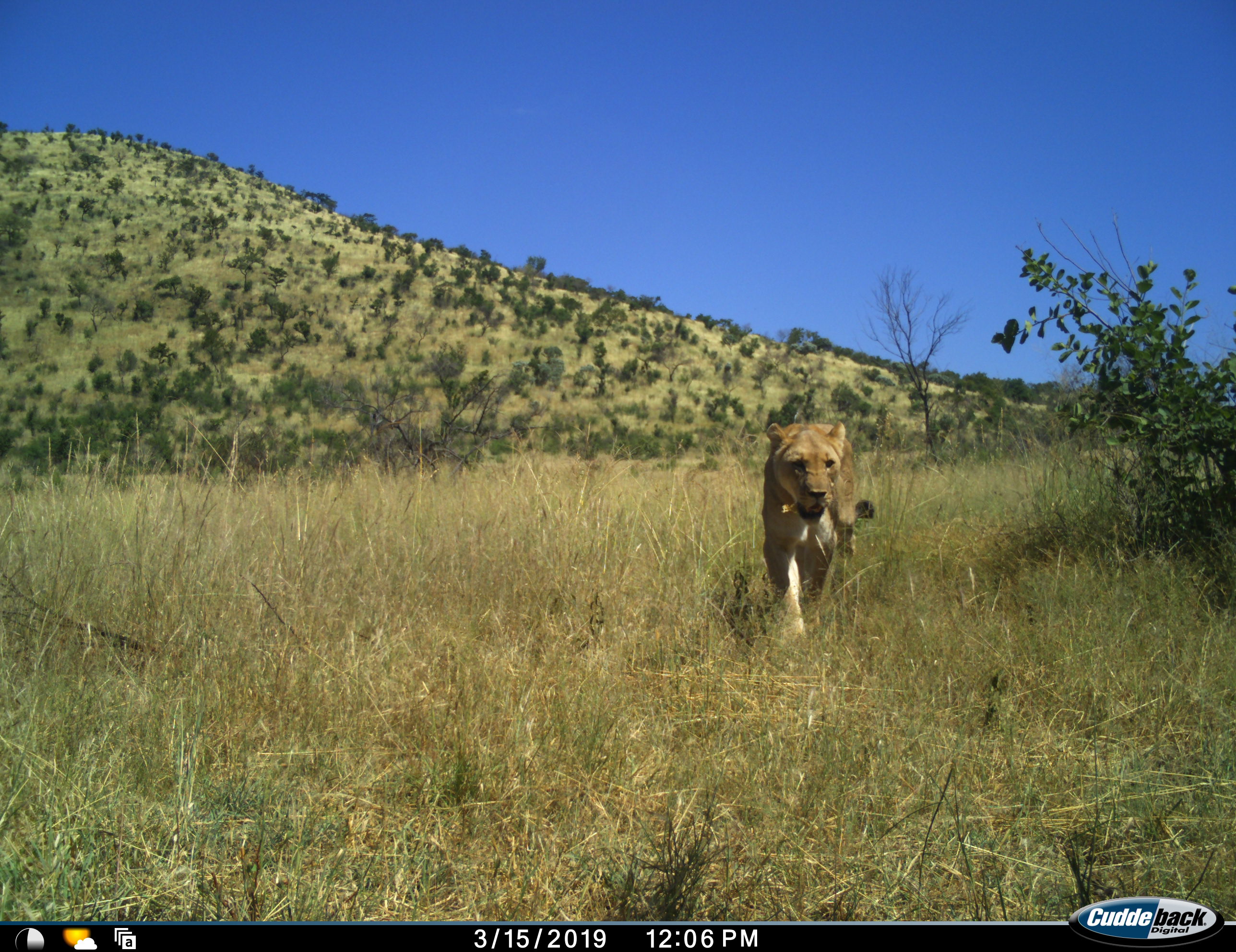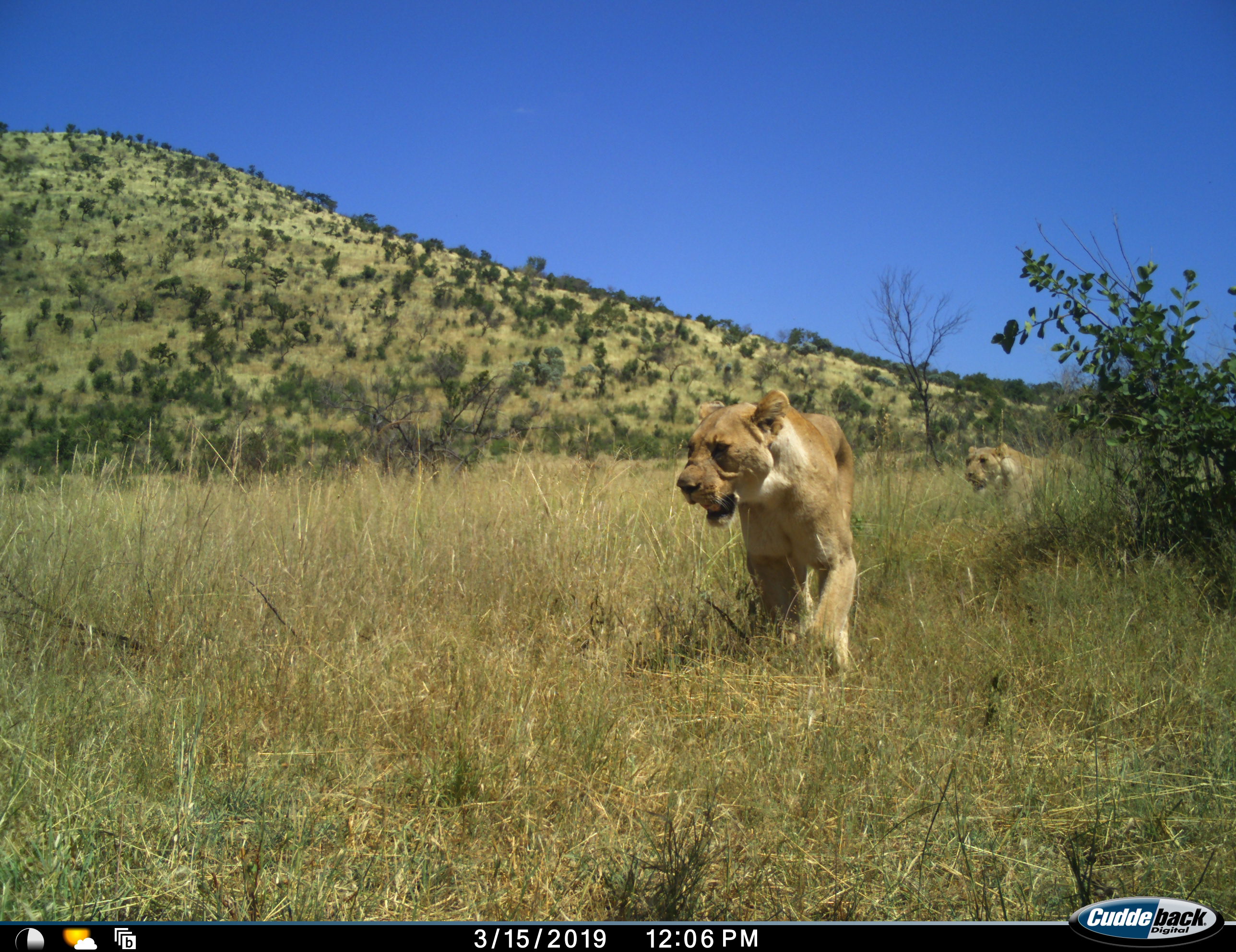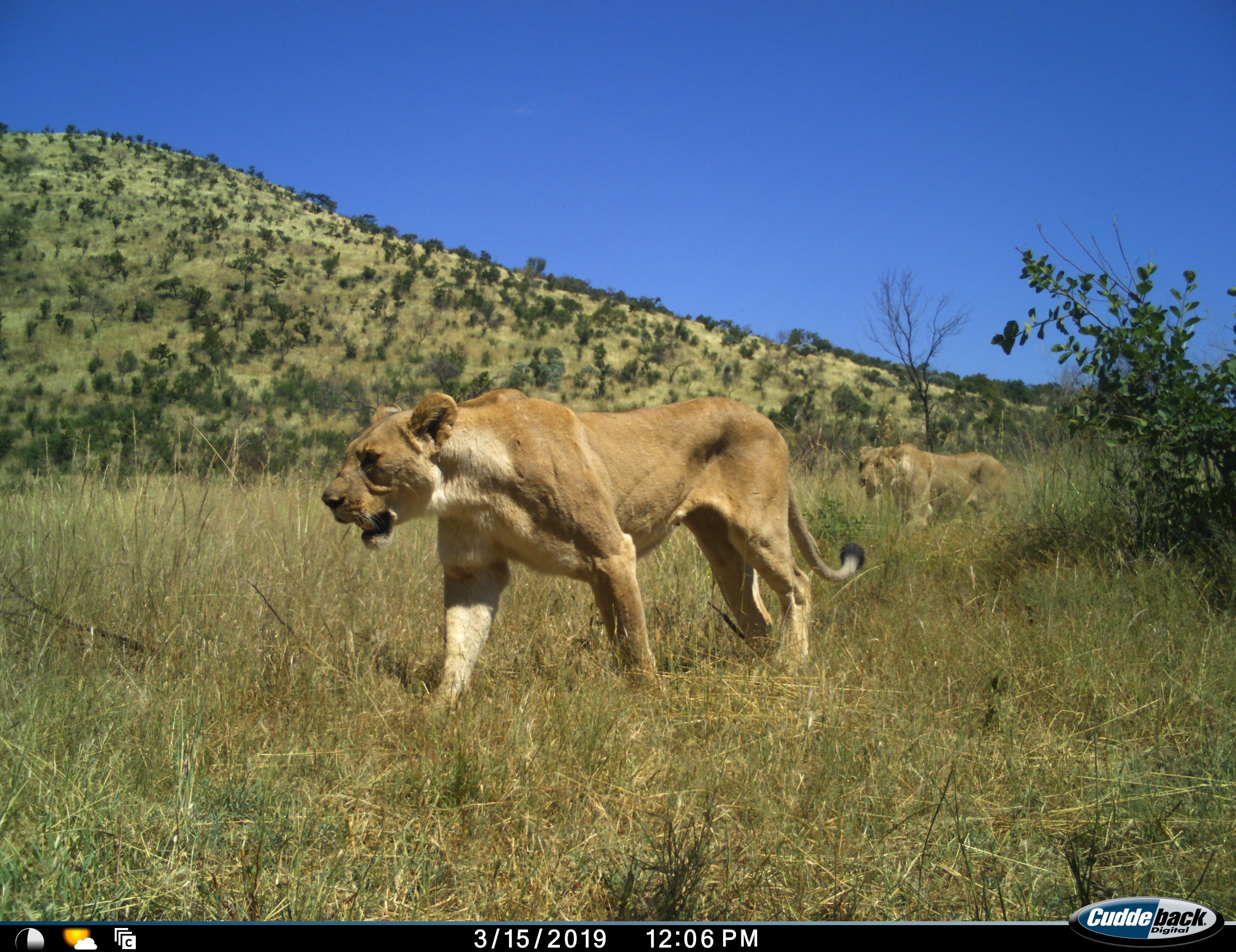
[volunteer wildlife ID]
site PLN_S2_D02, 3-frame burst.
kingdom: Animalia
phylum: Chordata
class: Mammalia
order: Carnivora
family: Felidae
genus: Panthera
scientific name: Panthera leo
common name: lion female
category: lionfemale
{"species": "lionfemale (lion female) (Panthera leo)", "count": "2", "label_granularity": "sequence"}